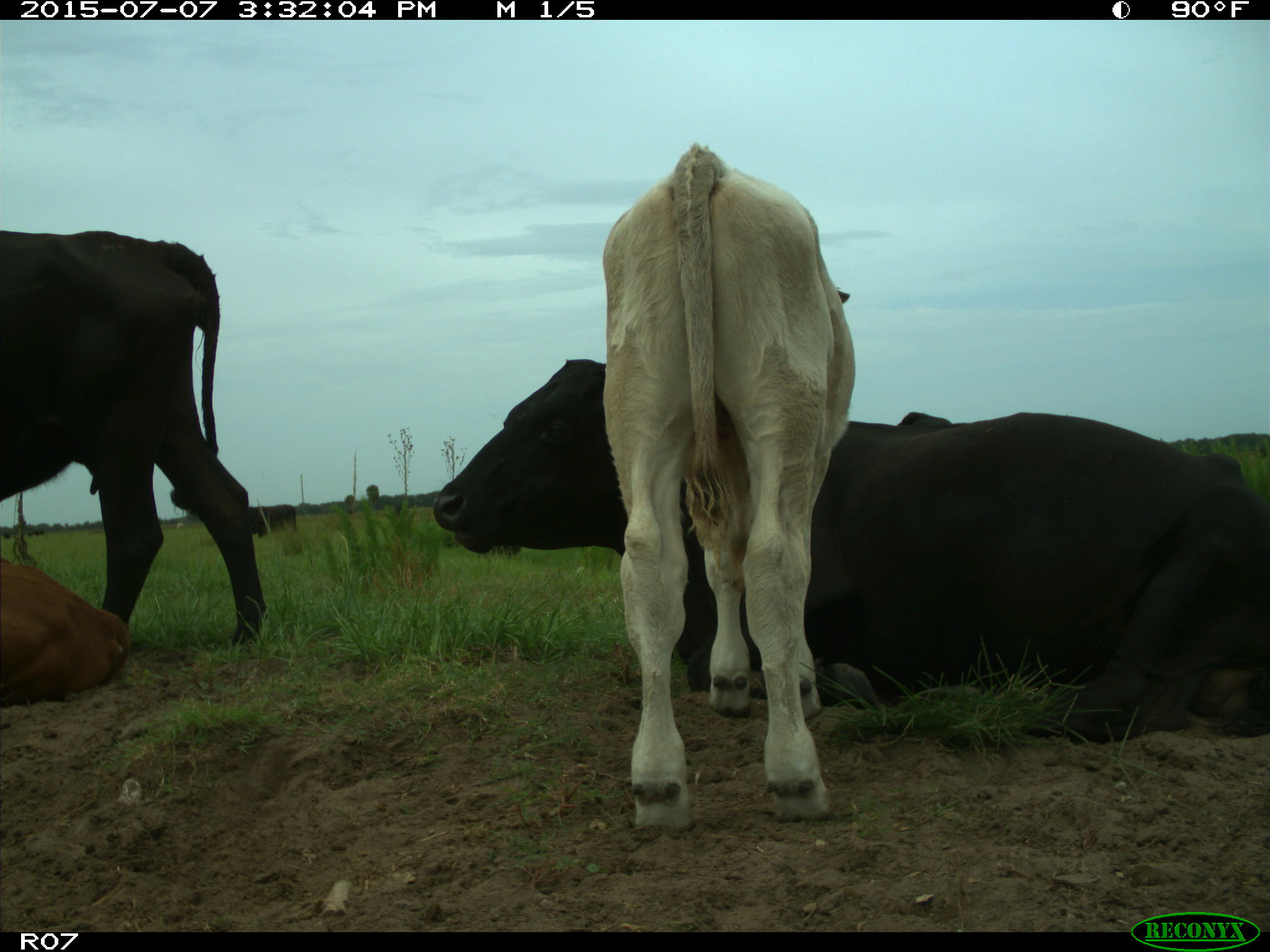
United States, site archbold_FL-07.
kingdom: Animalia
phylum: Chordata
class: Mammalia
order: Artiodactyla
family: Bovidae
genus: Bos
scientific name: Bos taurus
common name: domestic cow